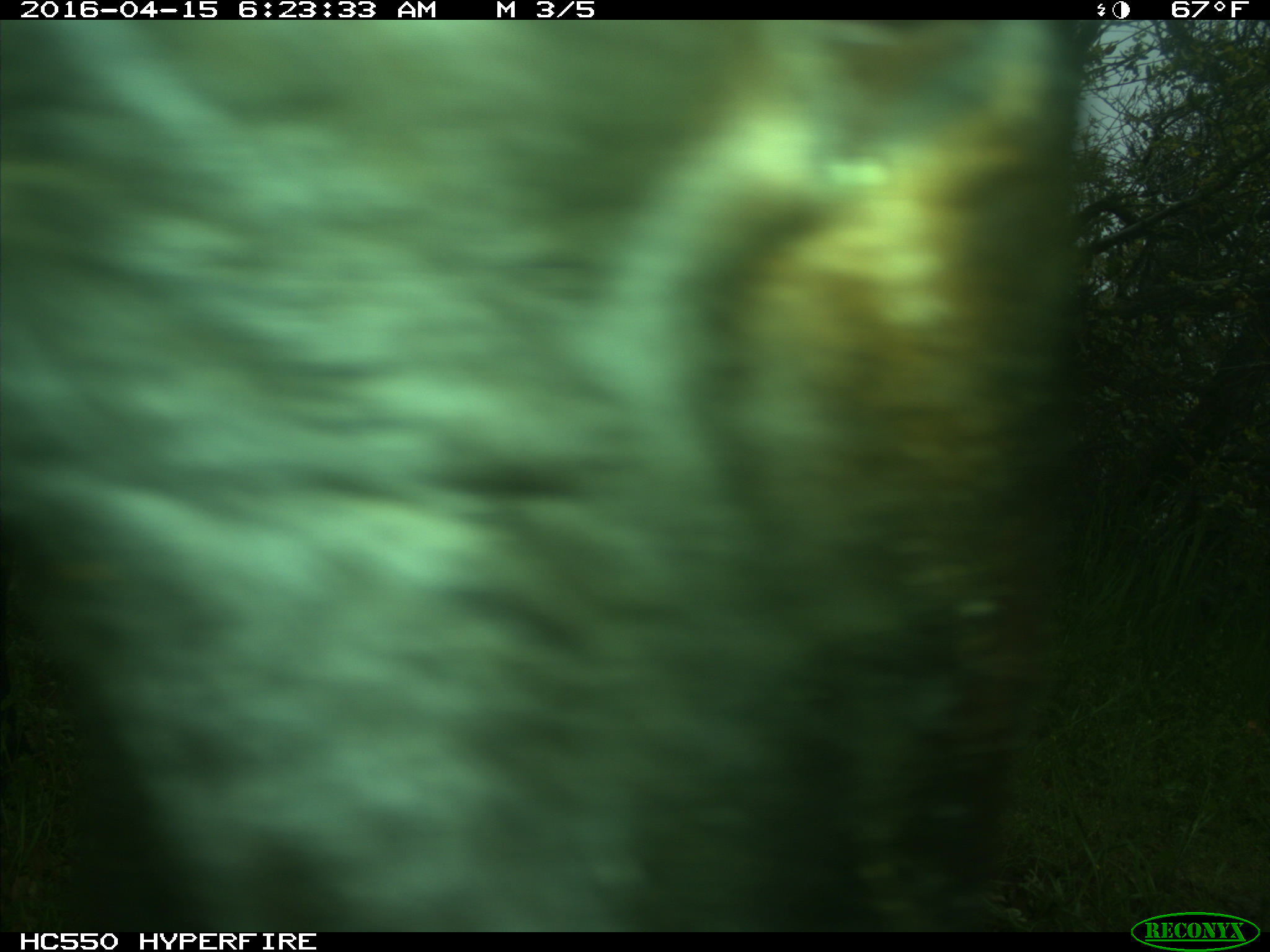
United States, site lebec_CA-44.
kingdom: Animalia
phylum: Chordata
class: Mammalia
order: Artiodactyla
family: Bovidae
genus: Bos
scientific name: Bos taurus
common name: domestic cow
Bos taurus (domestic cow).